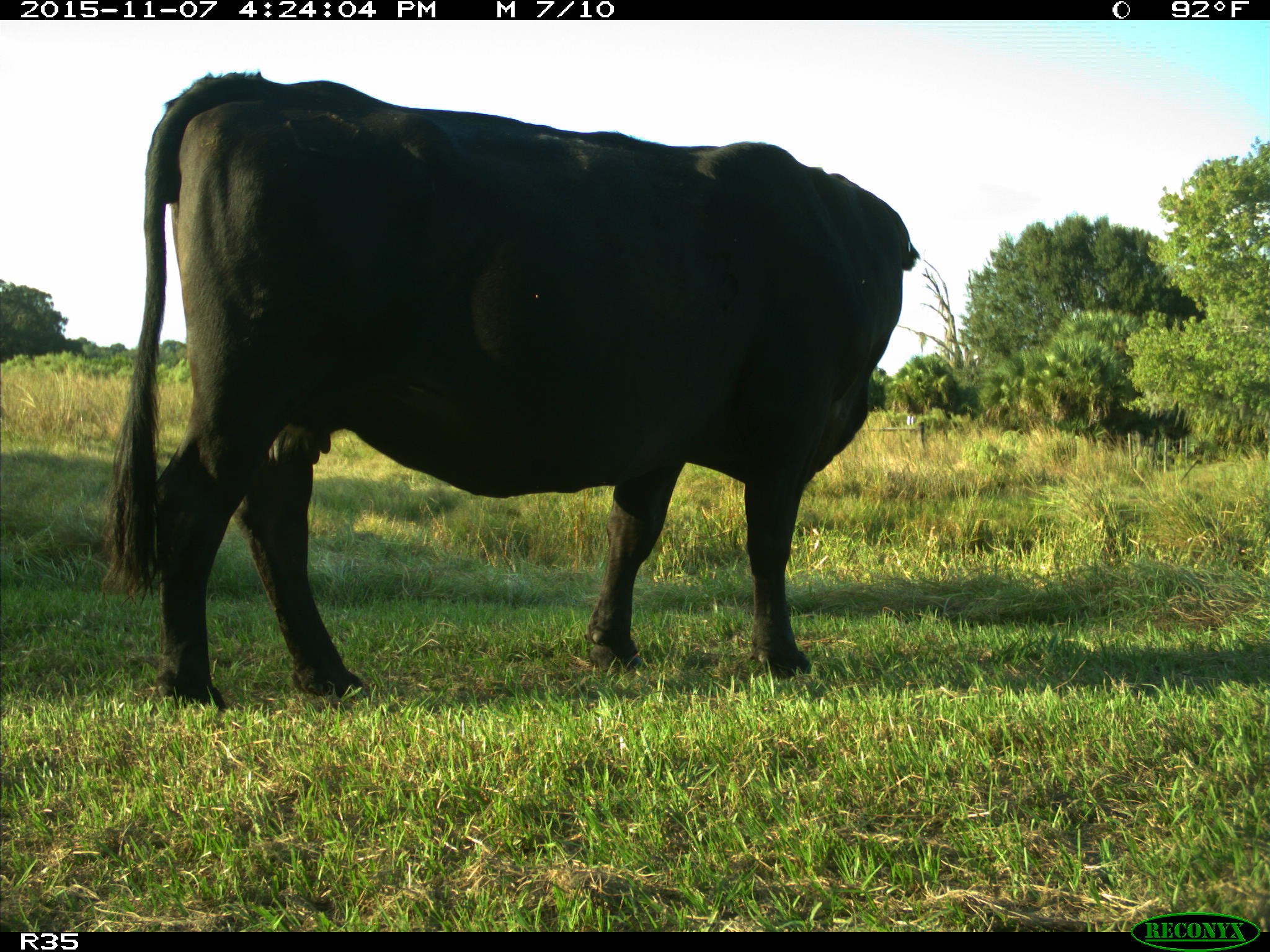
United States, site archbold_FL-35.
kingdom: Animalia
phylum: Chordata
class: Mammalia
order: Artiodactyla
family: Bovidae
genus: Bos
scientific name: Bos taurus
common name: domestic cow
Bos taurus (domestic cow).